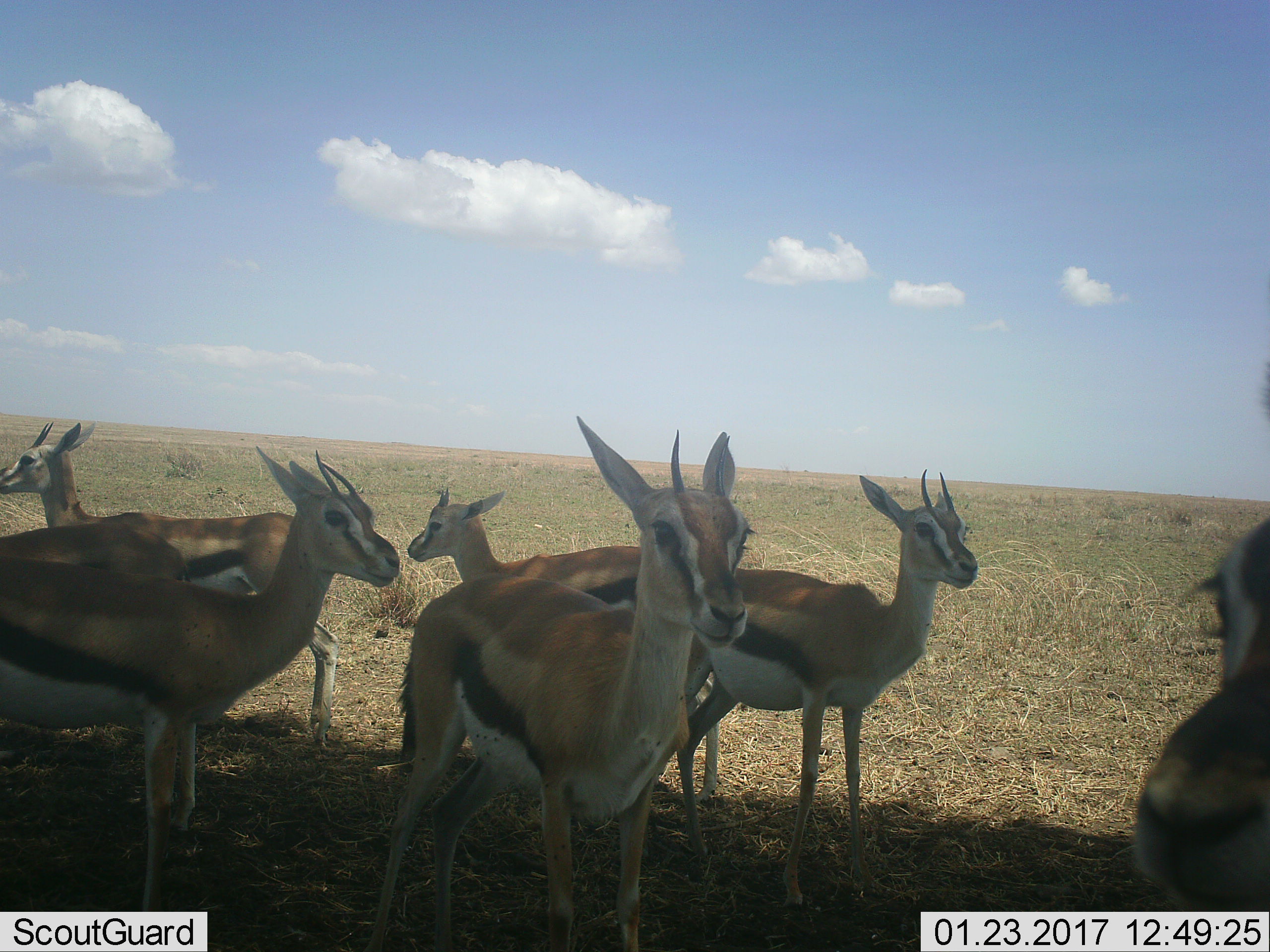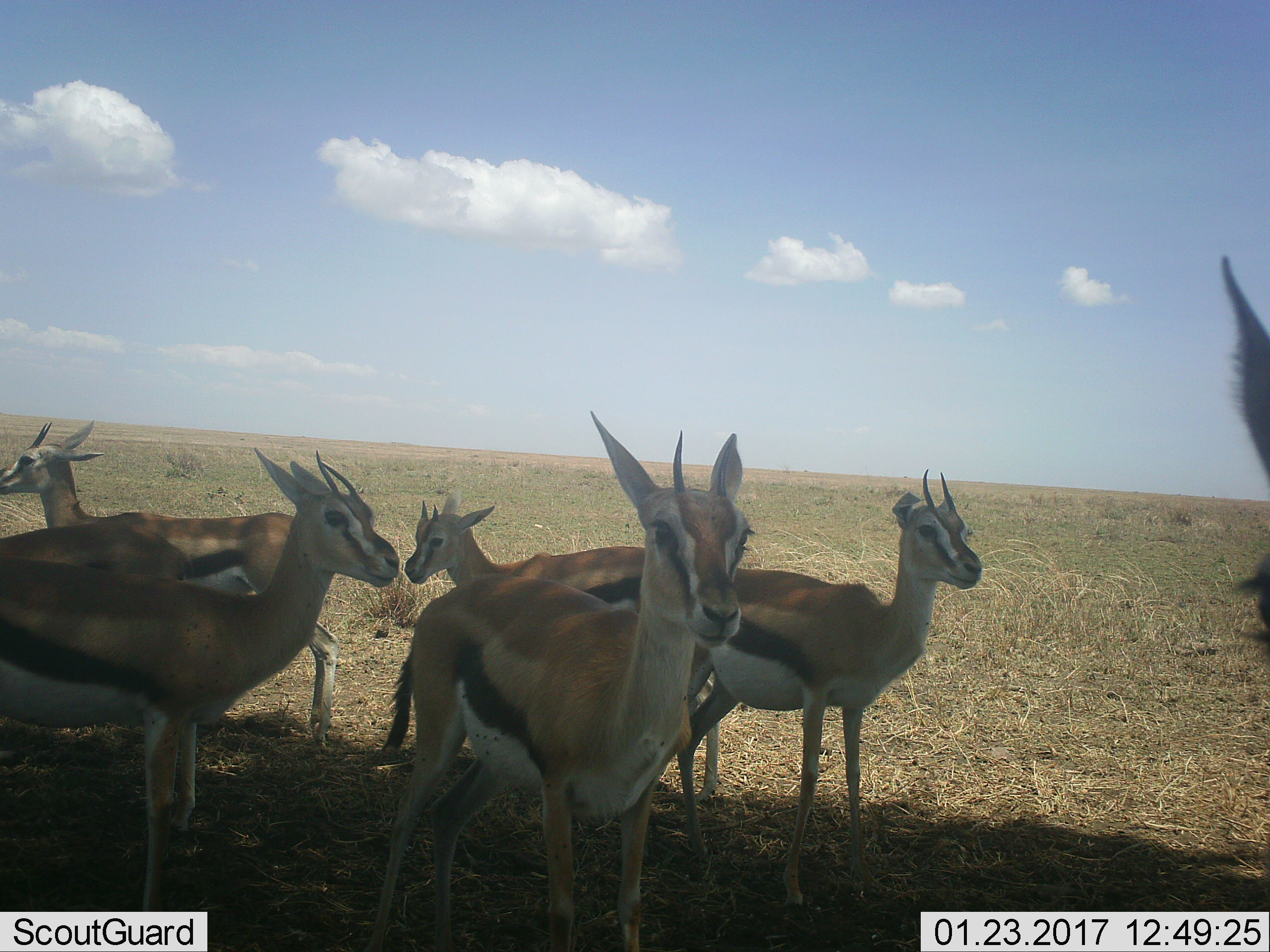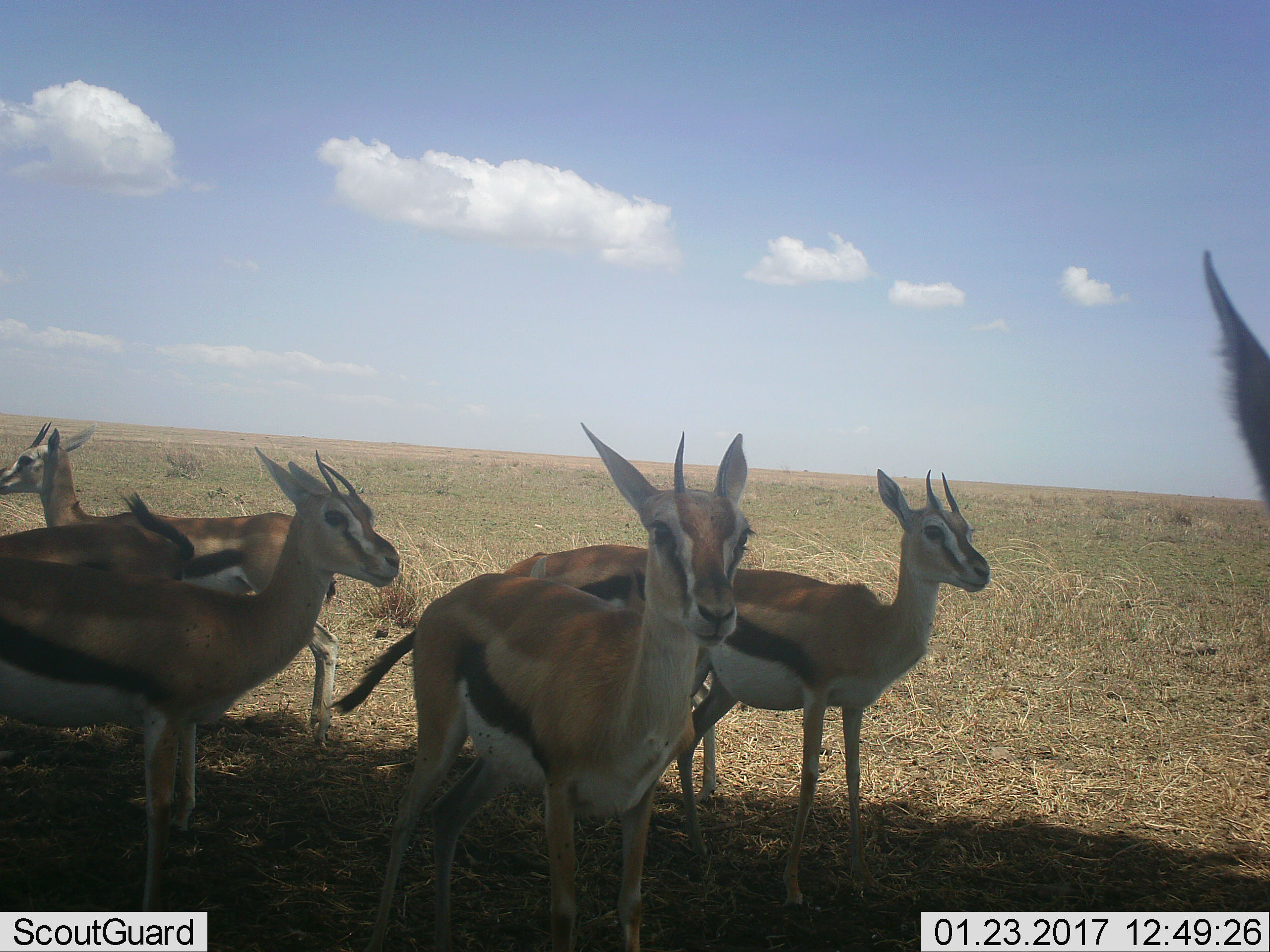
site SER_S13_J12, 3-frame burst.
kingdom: Animalia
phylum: Chordata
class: Mammalia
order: Artiodactyla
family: Bovidae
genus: Eudorcas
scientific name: Eudorcas thomsonii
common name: thomson's gazelle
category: gazellethomsons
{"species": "gazellethomsons (thomson's gazelle) (Eudorcas thomsonii)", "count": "7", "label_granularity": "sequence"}